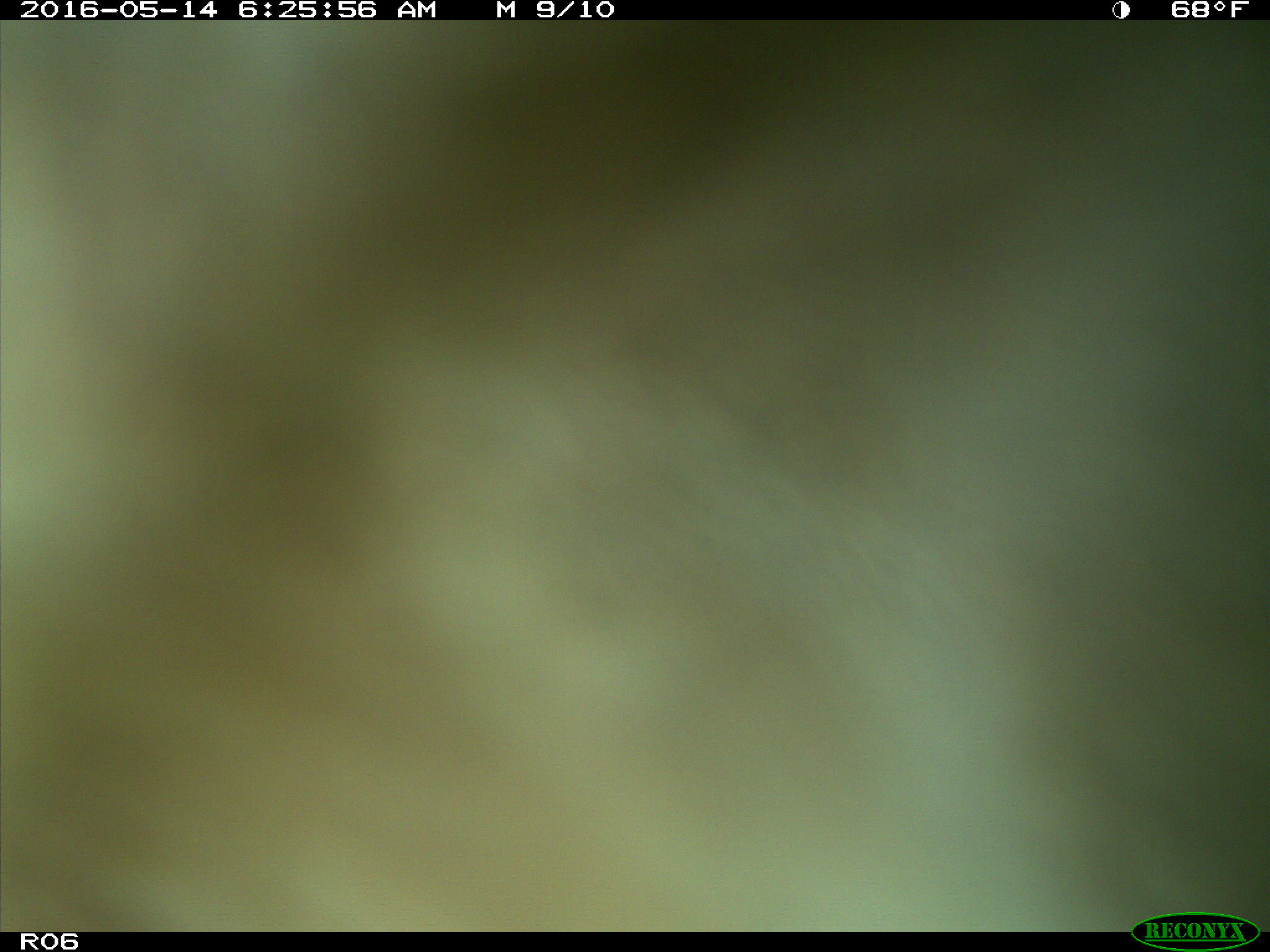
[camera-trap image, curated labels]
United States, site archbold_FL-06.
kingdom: Animalia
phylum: Chordata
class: Mammalia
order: Artiodactyla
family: Bovidae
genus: Bos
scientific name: Bos taurus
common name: domestic cow